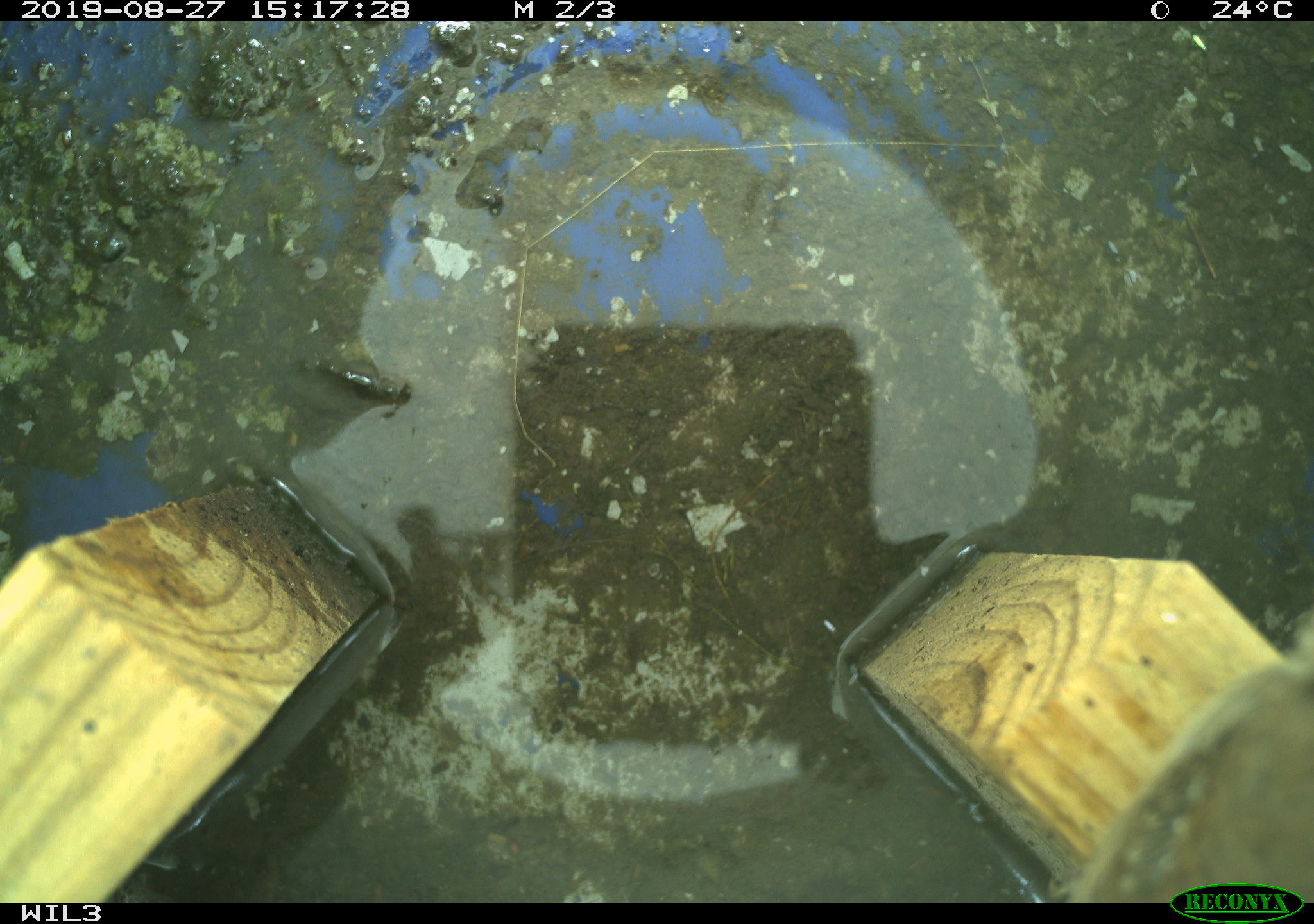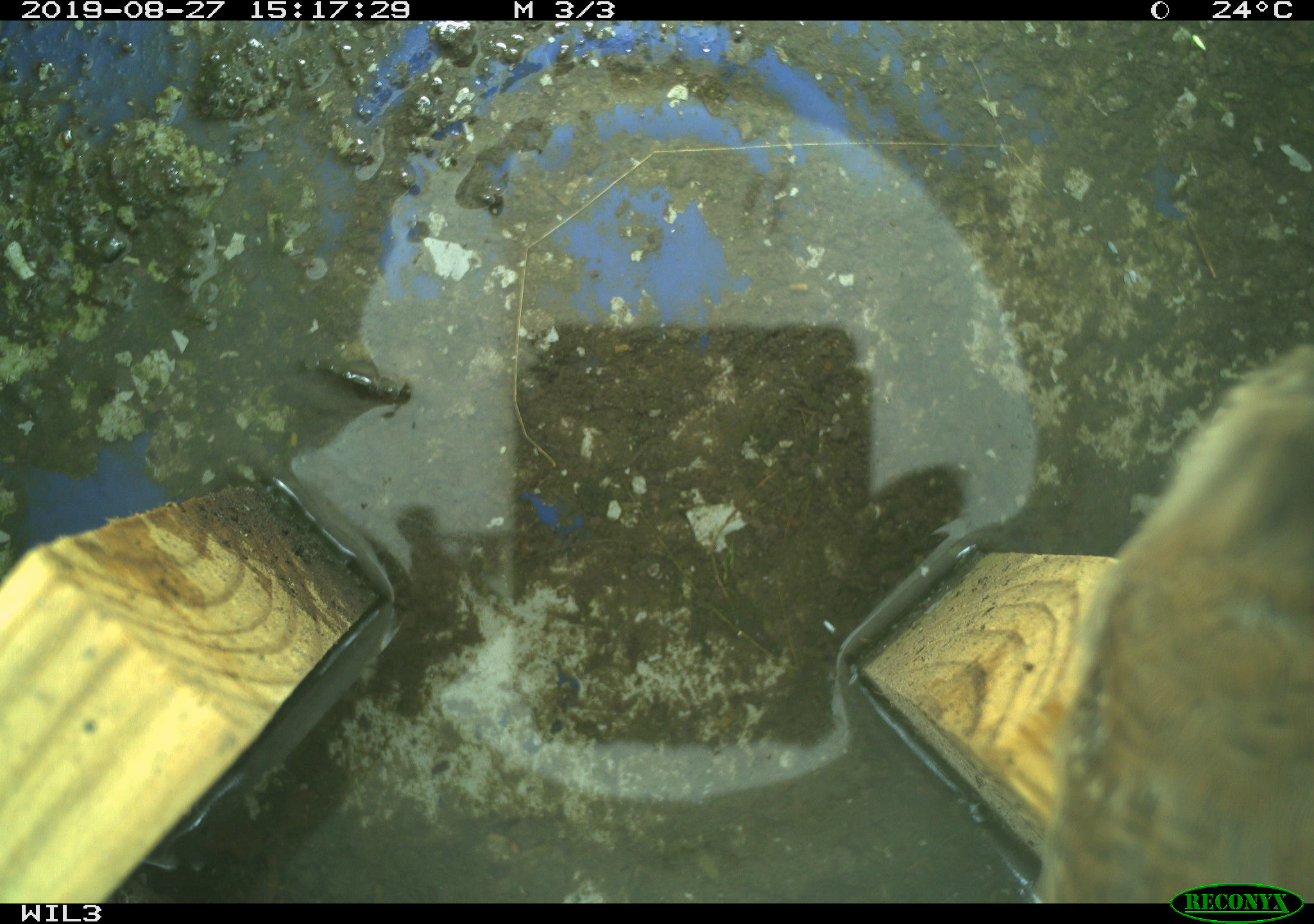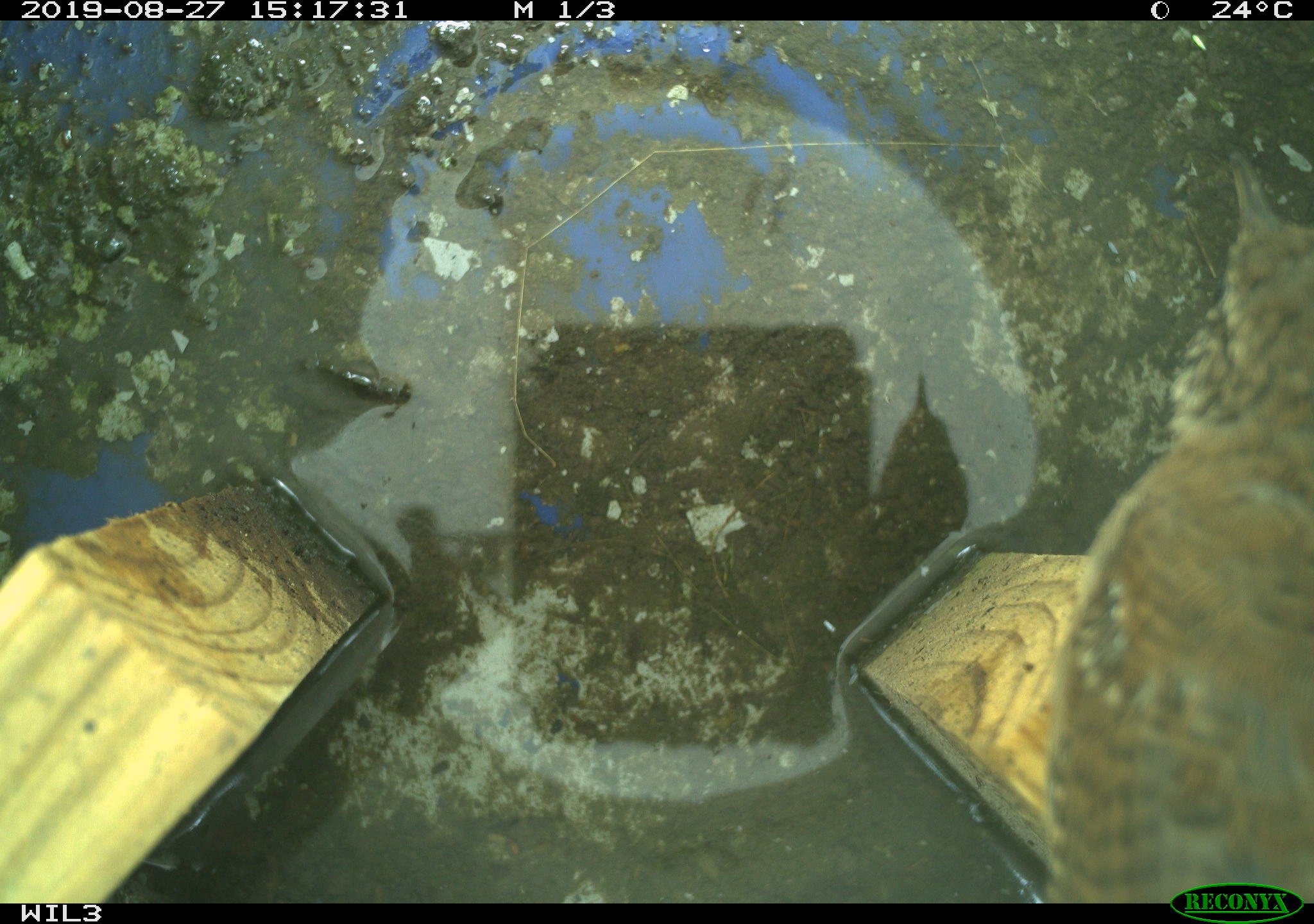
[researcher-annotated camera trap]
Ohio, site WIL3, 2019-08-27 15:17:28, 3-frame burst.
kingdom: Animalia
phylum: Chordata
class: Aves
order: Passeriformes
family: Troglodytidae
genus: Troglodytes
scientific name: Troglodytes aedon aedon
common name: northern house wren